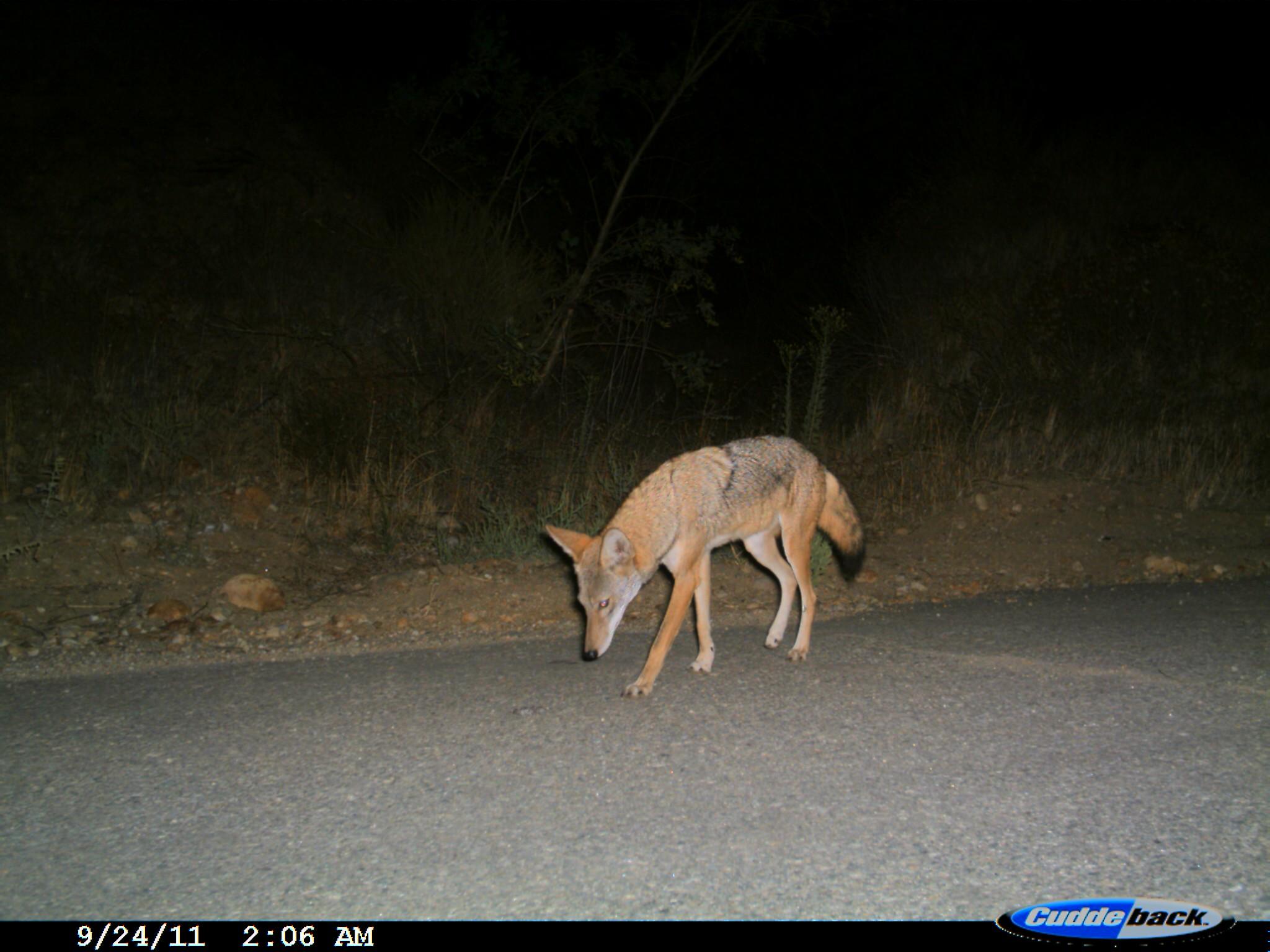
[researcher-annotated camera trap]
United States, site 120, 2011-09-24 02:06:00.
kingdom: Animalia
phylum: Chordata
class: Mammalia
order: Carnivora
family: Canidae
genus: Canis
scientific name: Canis latrans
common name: coyote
Coyote (Canis latrans).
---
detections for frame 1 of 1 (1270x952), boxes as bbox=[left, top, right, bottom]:
coyote: bbox=[540, 427, 881, 708]